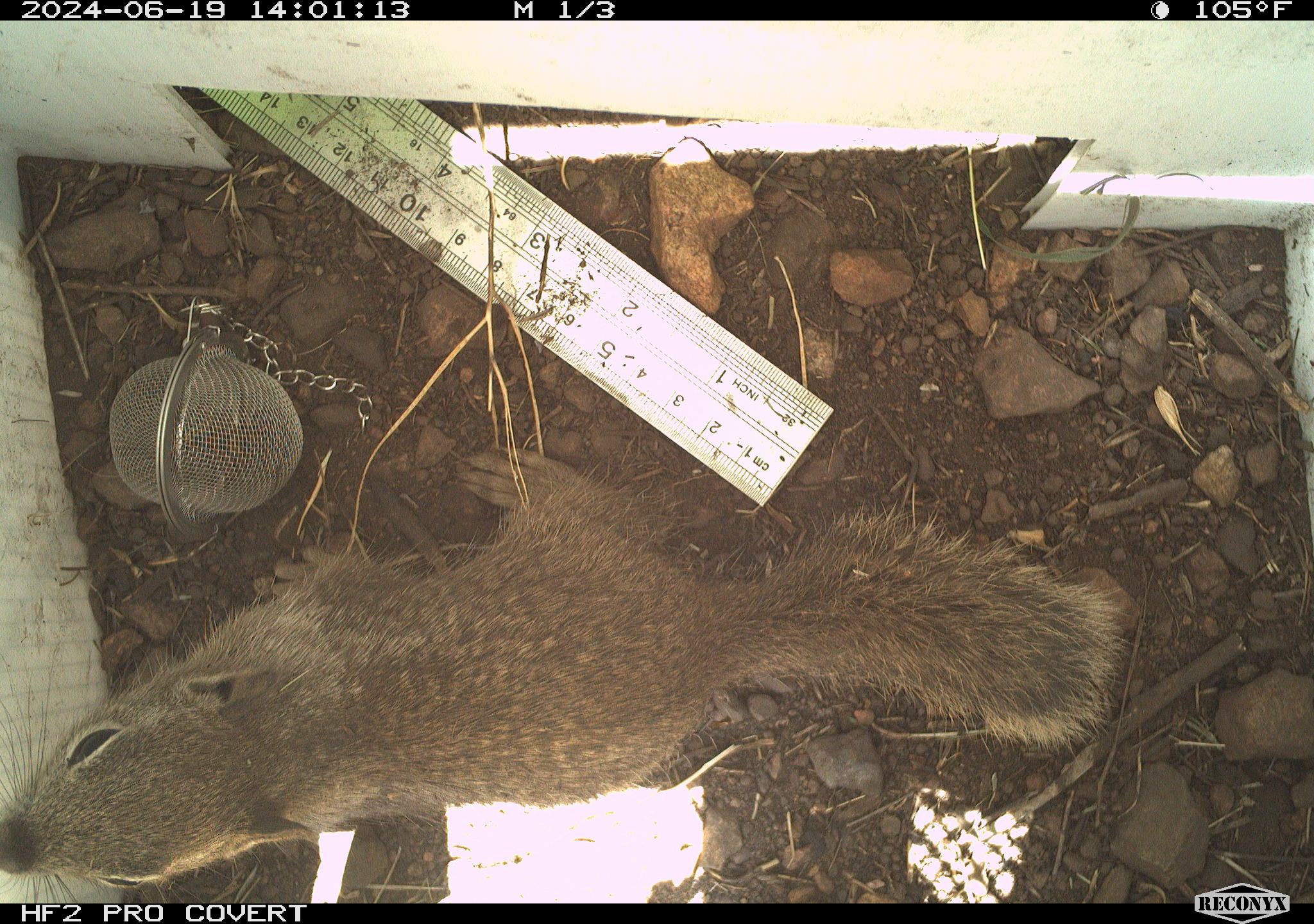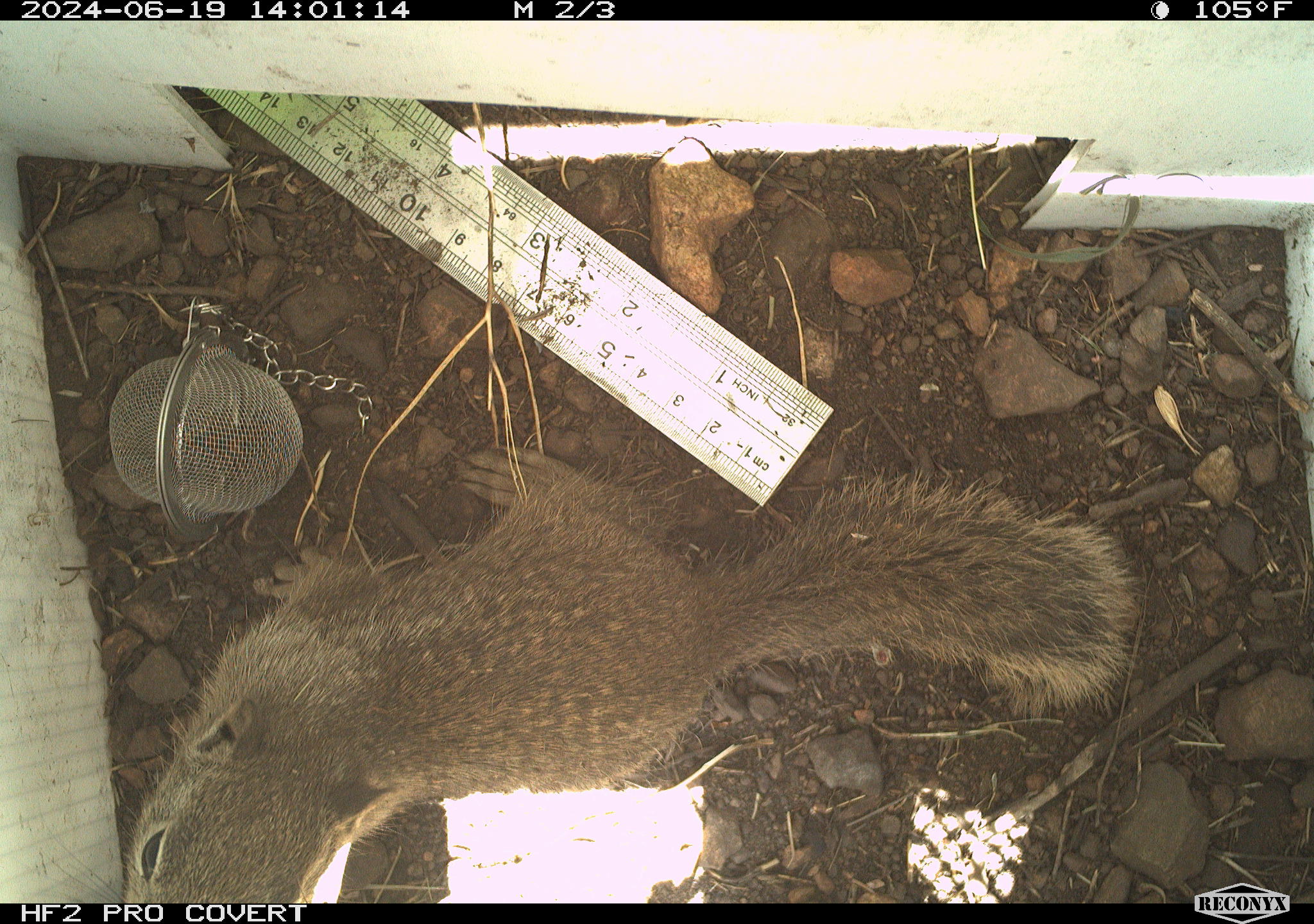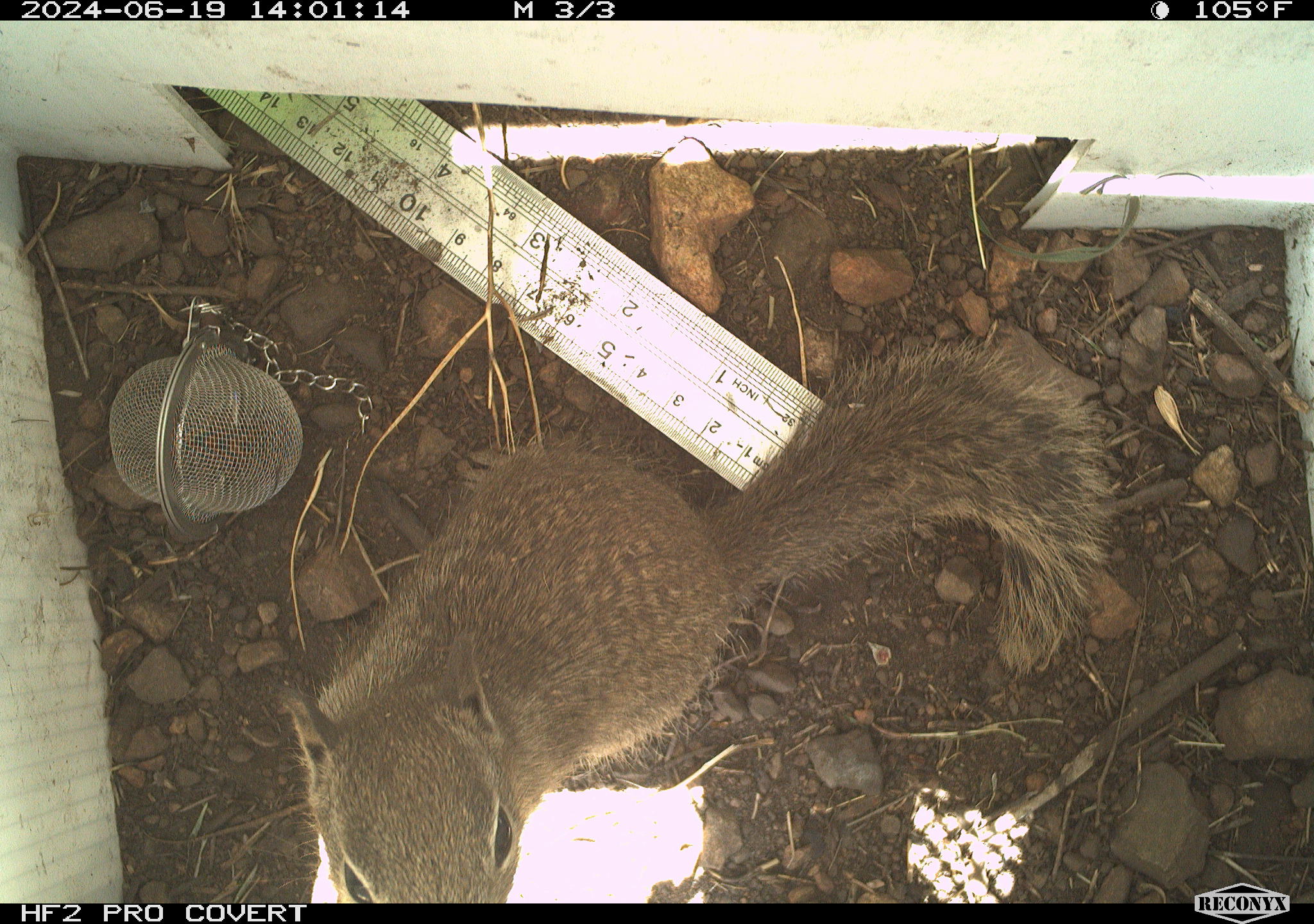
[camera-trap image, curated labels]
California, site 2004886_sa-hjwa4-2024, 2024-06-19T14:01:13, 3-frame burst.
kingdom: Animalia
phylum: Chordata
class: Mammalia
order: Rodentia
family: Sciuridae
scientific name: Sciuridae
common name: squirrels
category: sciuridae family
Sciuridae family (squirrels) (Sciuridae).